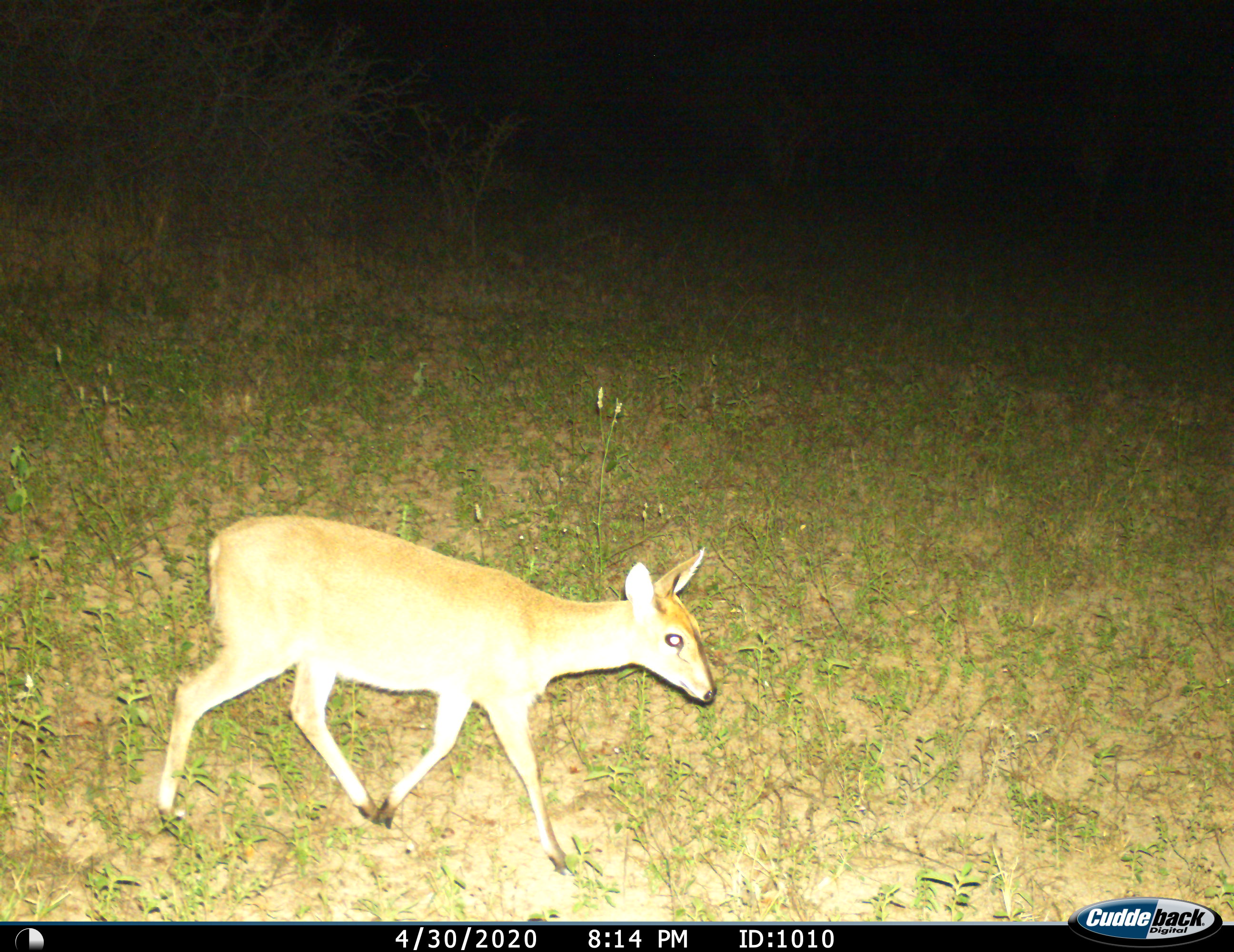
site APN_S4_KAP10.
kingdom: Animalia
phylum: Chordata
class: Mammalia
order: Artiodactyla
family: Bovidae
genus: Sylvicapra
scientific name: Sylvicapra grimmia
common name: common duiker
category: duikercommongrey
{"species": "duikercommongrey (common duiker) (Sylvicapra grimmia)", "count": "1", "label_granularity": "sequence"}